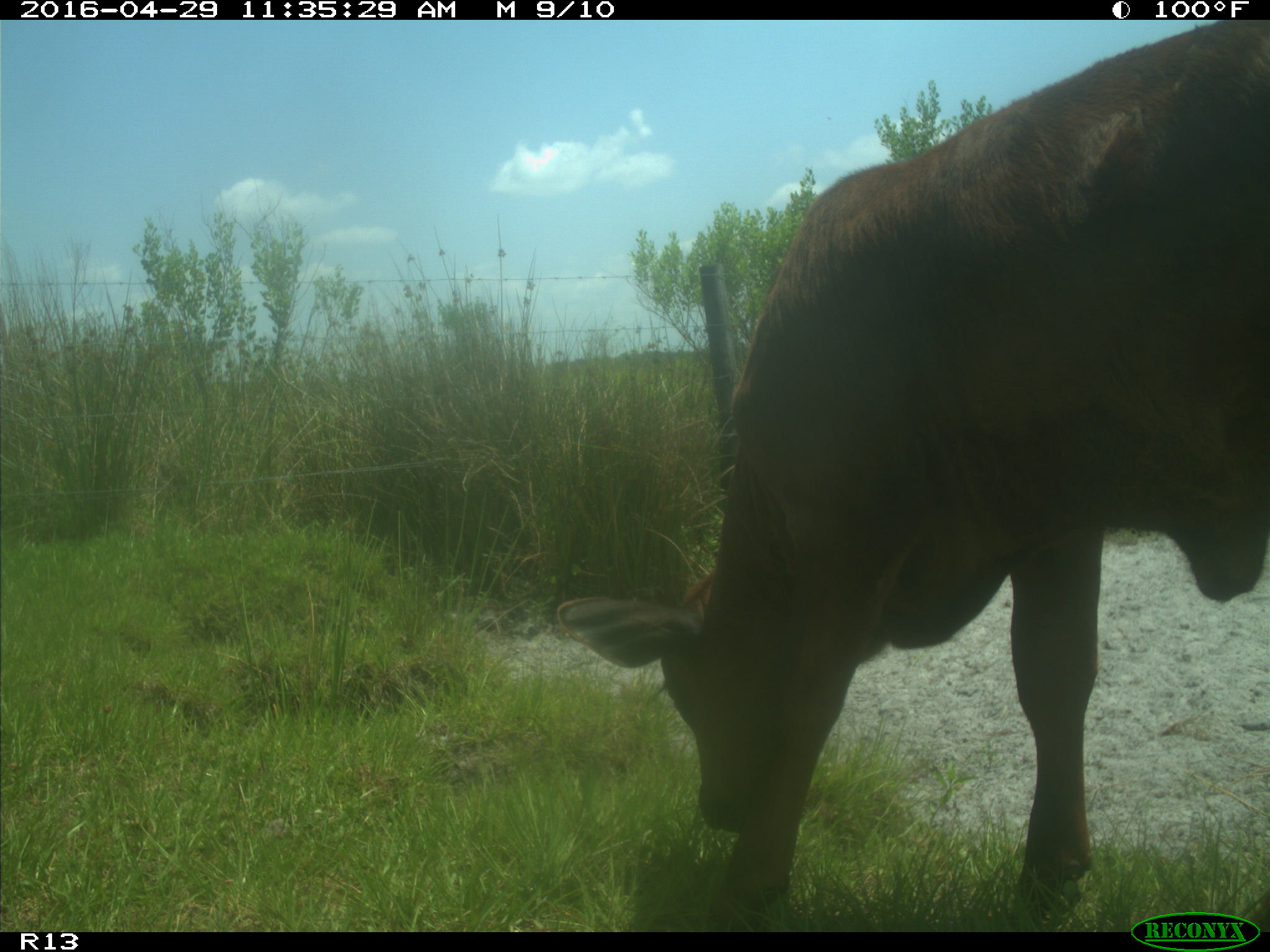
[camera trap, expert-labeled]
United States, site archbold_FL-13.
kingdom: Animalia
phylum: Chordata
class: Mammalia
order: Artiodactyla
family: Bovidae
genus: Bos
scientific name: Bos taurus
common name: domestic cow